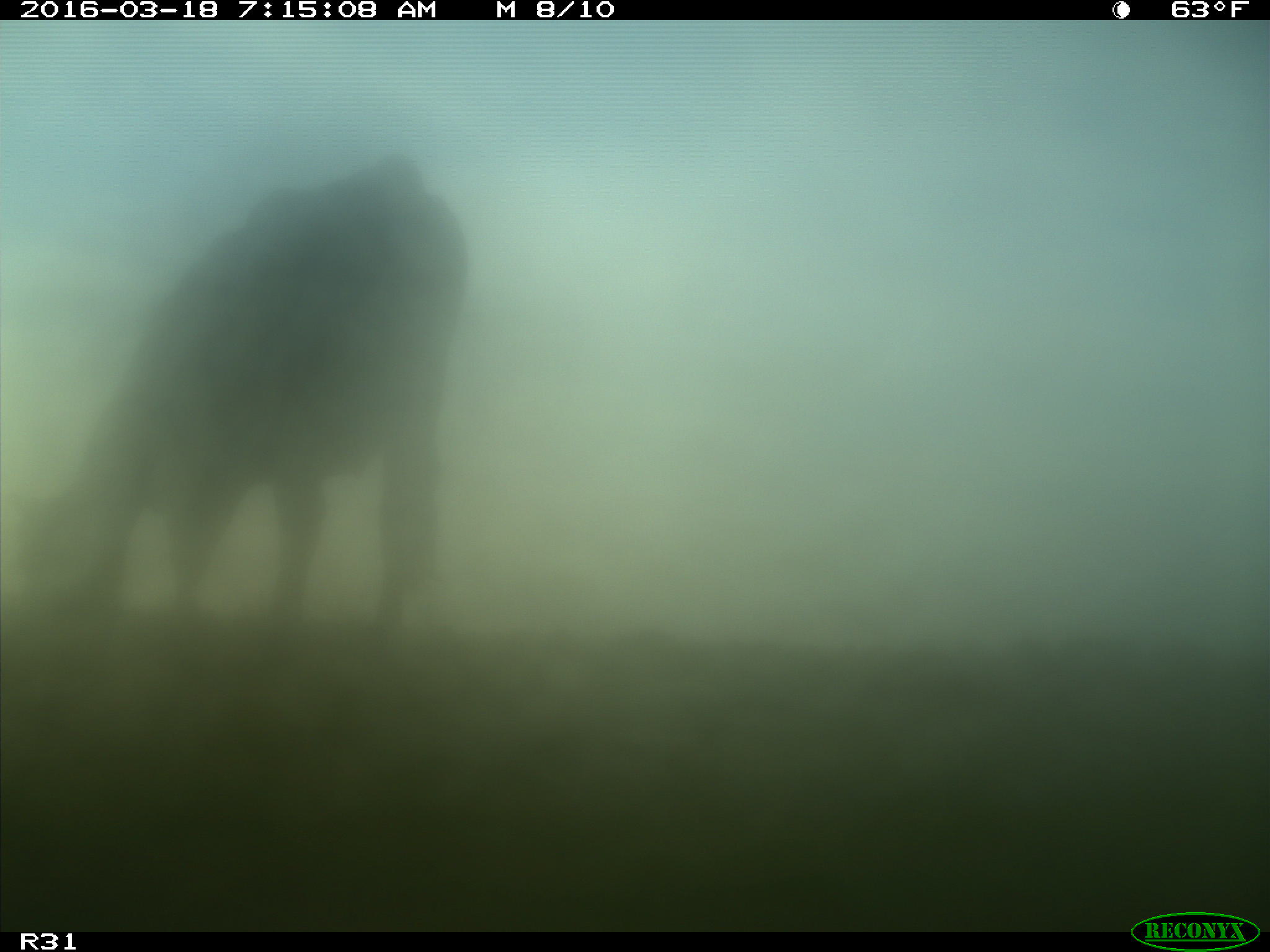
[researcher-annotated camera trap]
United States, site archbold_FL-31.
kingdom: Animalia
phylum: Chordata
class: Mammalia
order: Artiodactyla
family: Bovidae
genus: Bos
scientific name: Bos taurus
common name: domestic cow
Bos taurus (domestic cow).